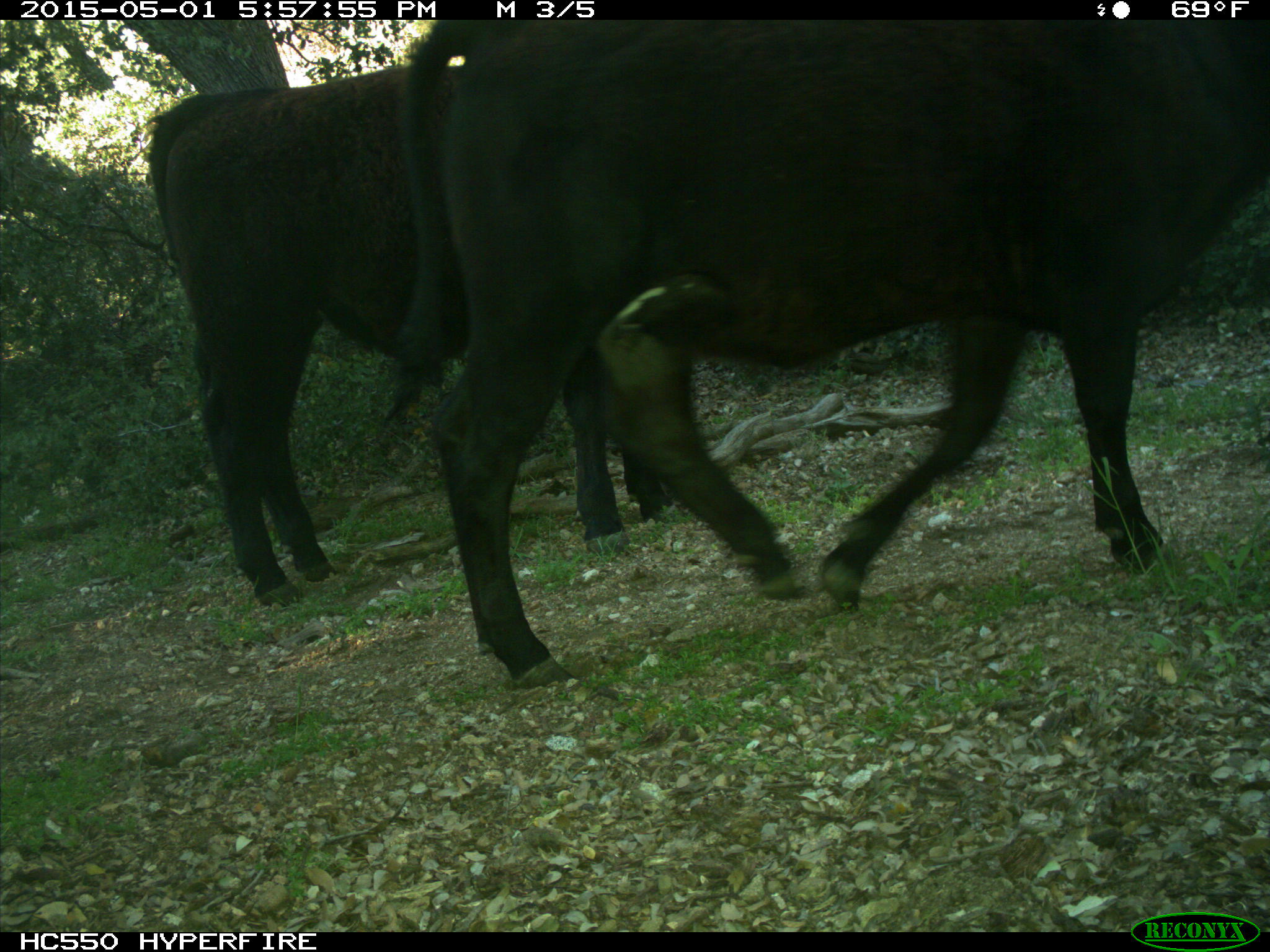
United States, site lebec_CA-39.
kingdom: Animalia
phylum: Chordata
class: Mammalia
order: Artiodactyla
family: Bovidae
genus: Bos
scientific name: Bos taurus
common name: domestic cow